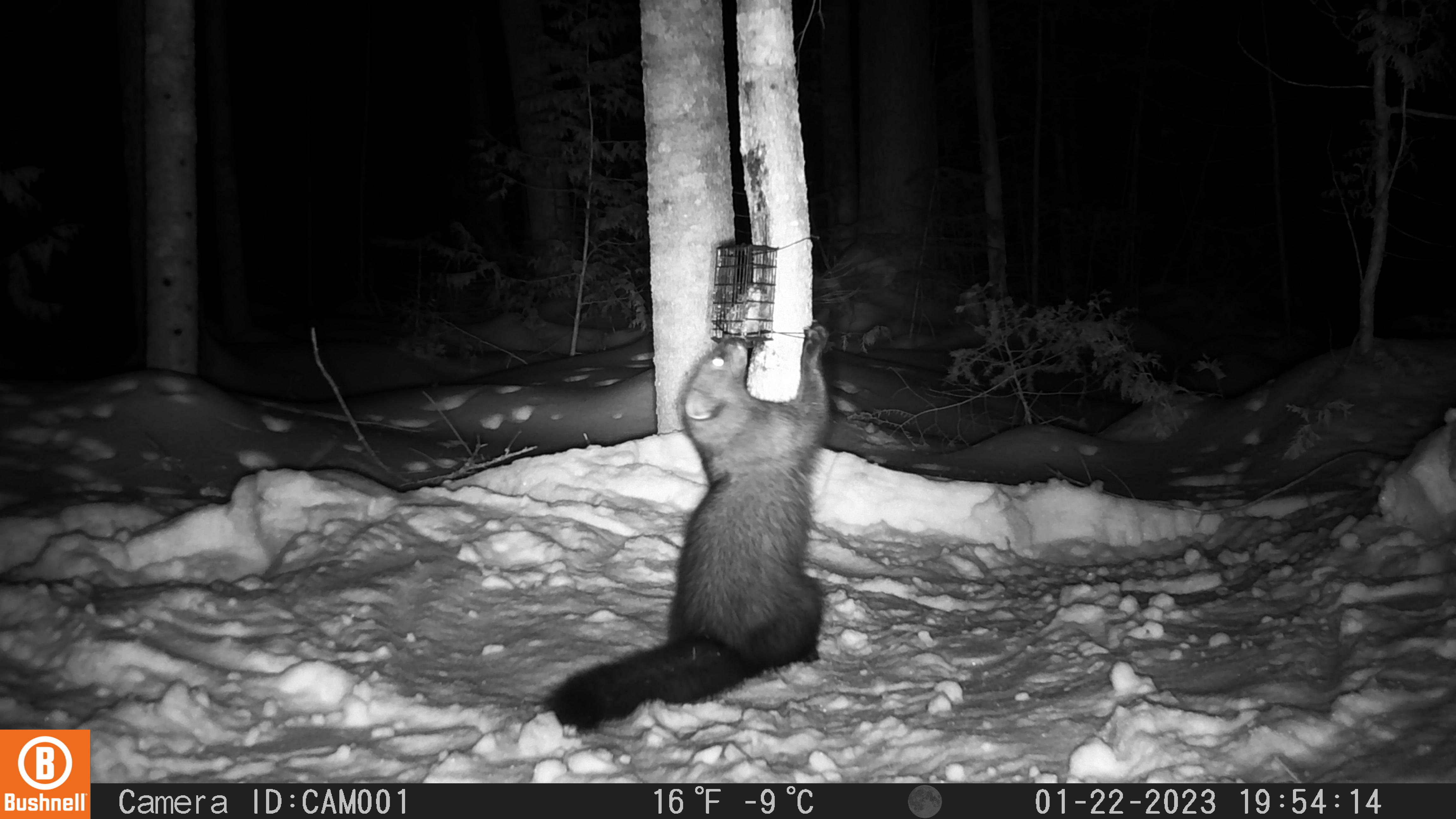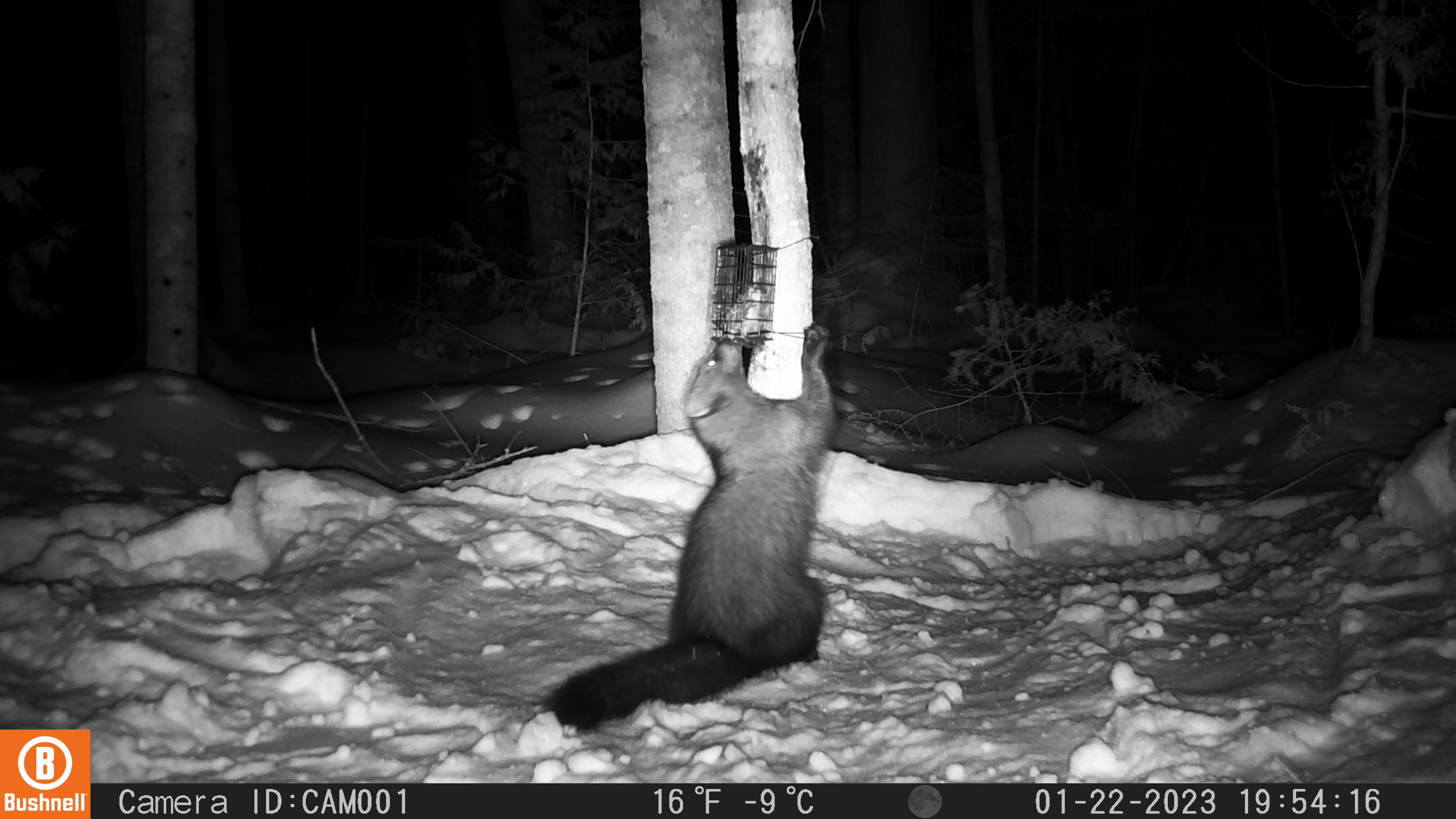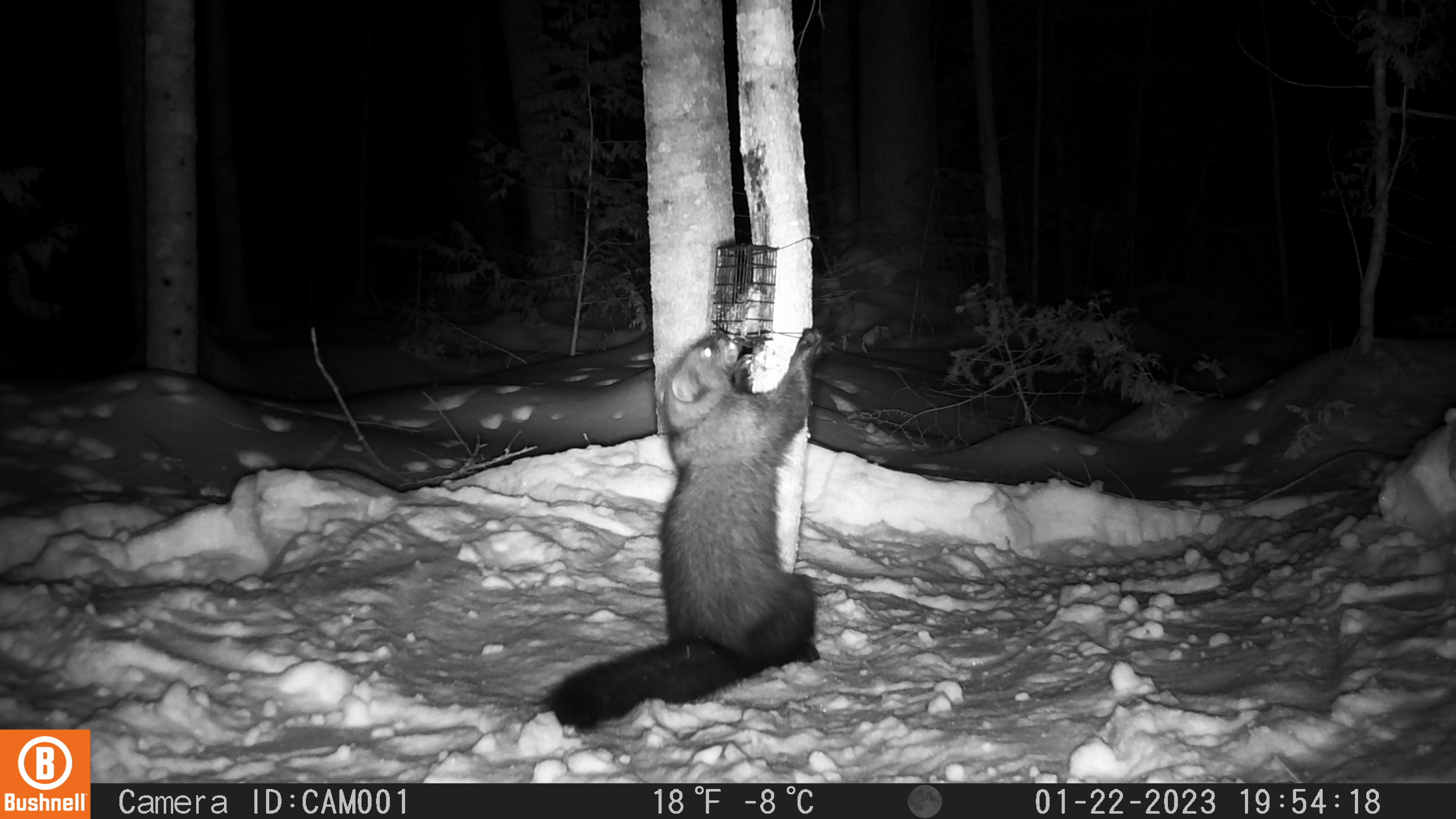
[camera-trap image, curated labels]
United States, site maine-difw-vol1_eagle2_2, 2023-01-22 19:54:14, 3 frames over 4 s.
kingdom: Animalia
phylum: Chordata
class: Mammalia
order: Carnivora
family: Mustelidae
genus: Pekania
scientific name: Pekania pennanti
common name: fisher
Fisher (Pekania pennanti).